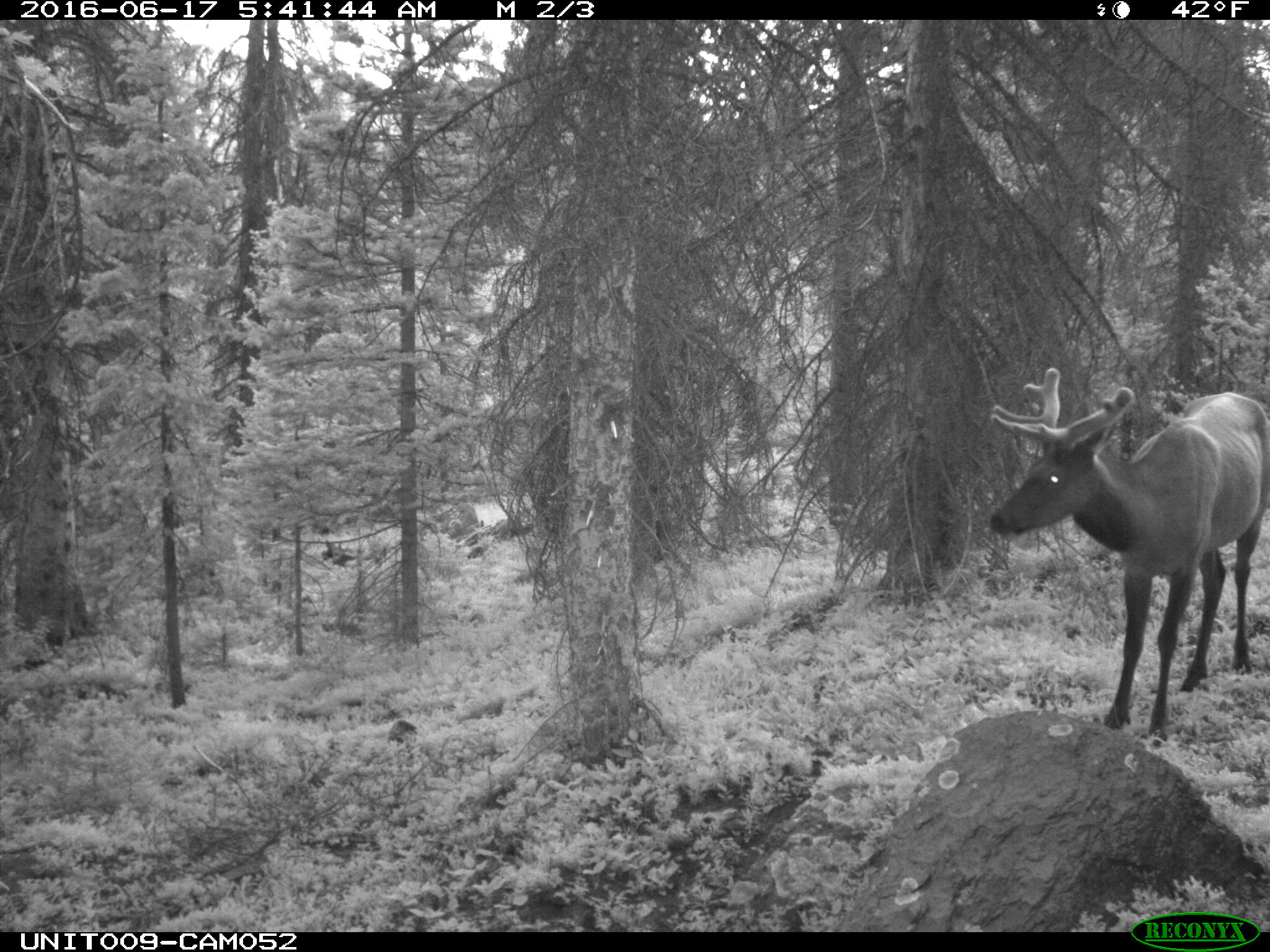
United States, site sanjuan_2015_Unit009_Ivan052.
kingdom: Animalia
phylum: Chordata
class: Mammalia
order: Artiodactyla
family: Cervidae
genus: Cervus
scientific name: Cervus elaphus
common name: red deer